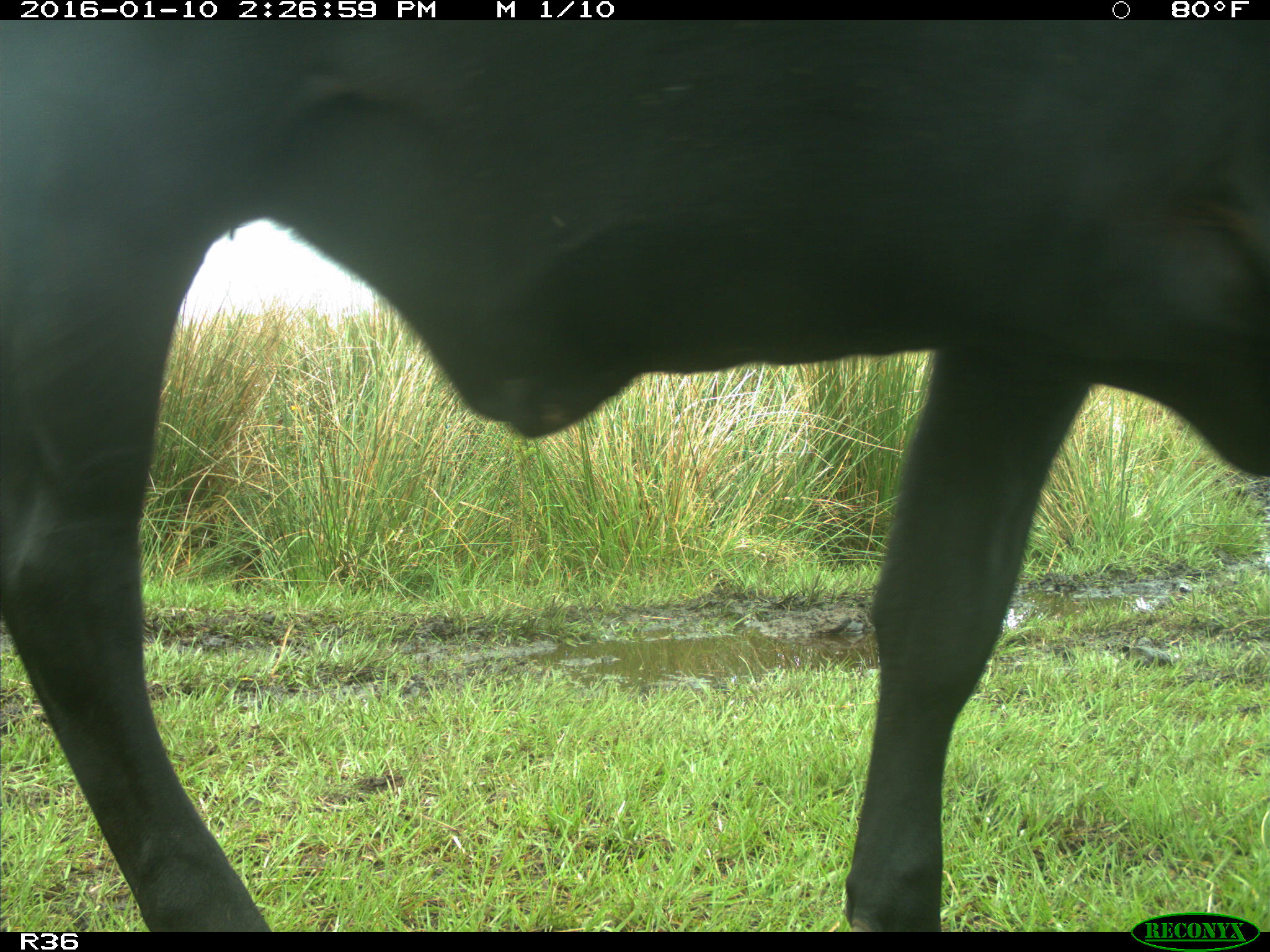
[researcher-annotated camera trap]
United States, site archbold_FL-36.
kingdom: Animalia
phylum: Chordata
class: Mammalia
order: Artiodactyla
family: Bovidae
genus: Bos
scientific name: Bos taurus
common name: domestic cow